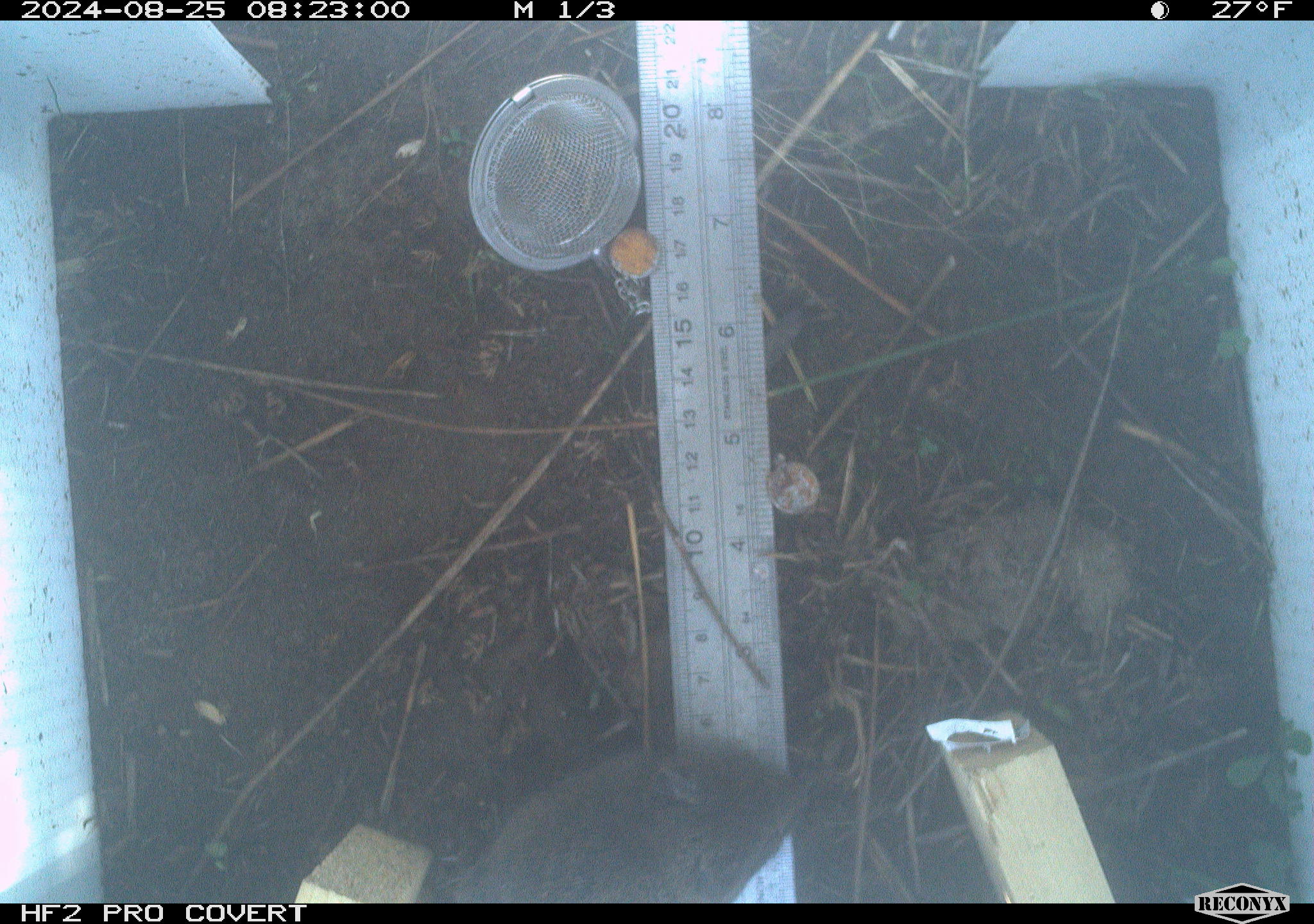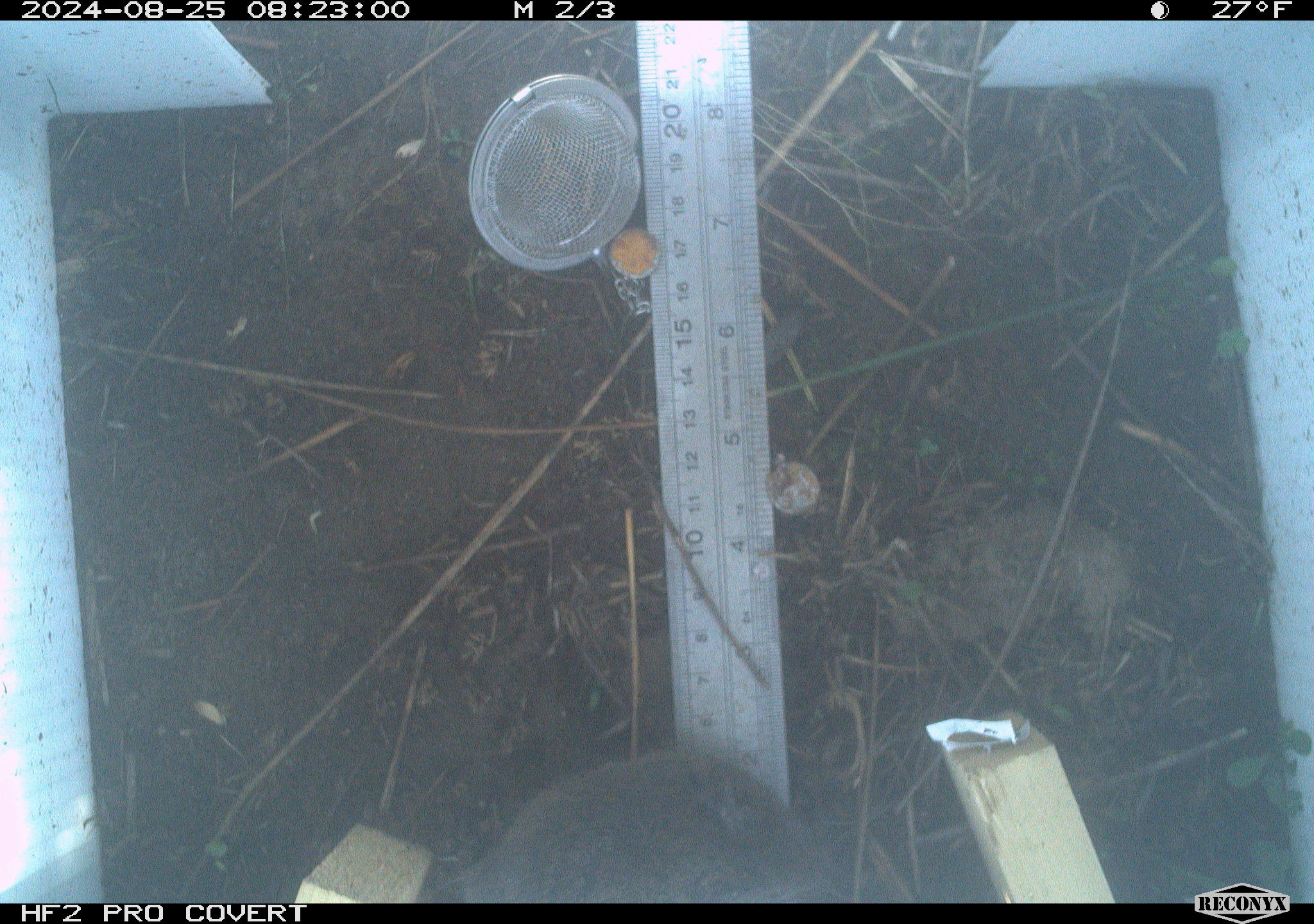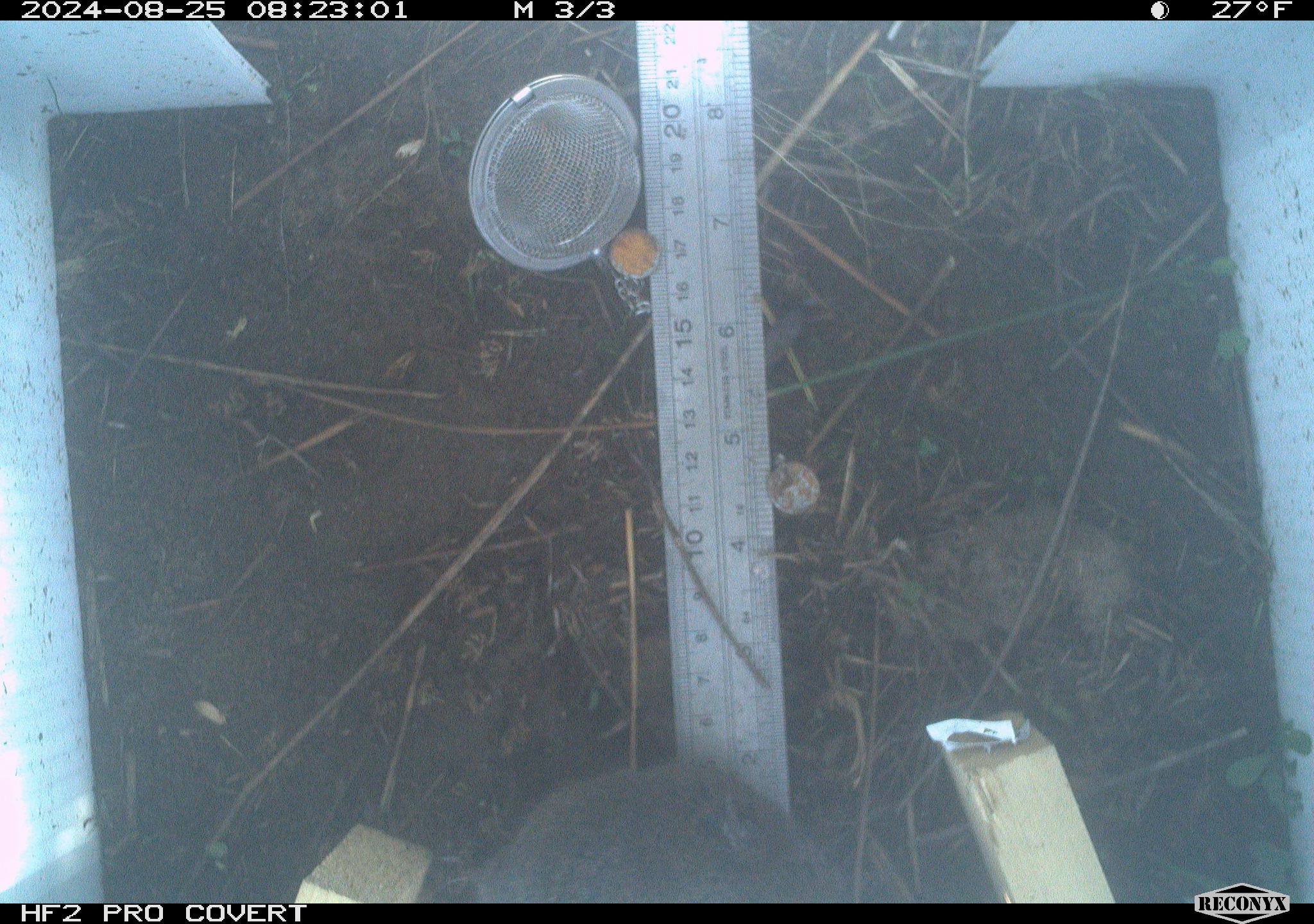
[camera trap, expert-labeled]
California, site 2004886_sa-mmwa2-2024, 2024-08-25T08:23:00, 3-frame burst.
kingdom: Animalia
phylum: Chordata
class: Mammalia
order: Rodentia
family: Cricetidae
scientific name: Arvicolinae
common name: voles, lemmings, and muskrats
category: arvicolinae subfamily